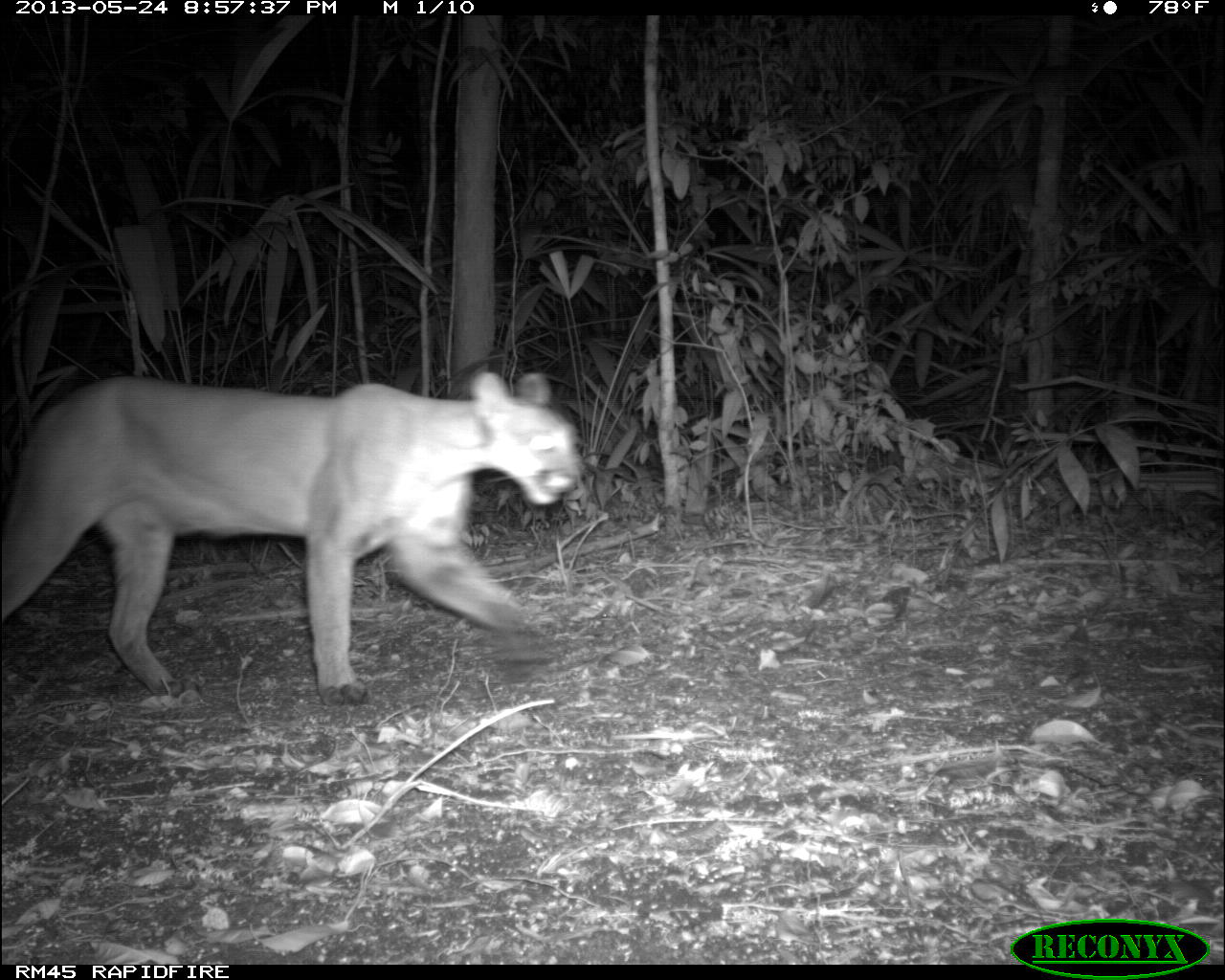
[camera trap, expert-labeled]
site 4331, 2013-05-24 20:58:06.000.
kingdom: Animalia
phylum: Chordata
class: Mammalia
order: Carnivora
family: Felidae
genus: Puma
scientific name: Puma concolor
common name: mountain lion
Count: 1.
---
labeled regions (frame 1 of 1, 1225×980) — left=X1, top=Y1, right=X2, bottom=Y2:
puma concolor: left=0, top=365, right=583, bottom=713